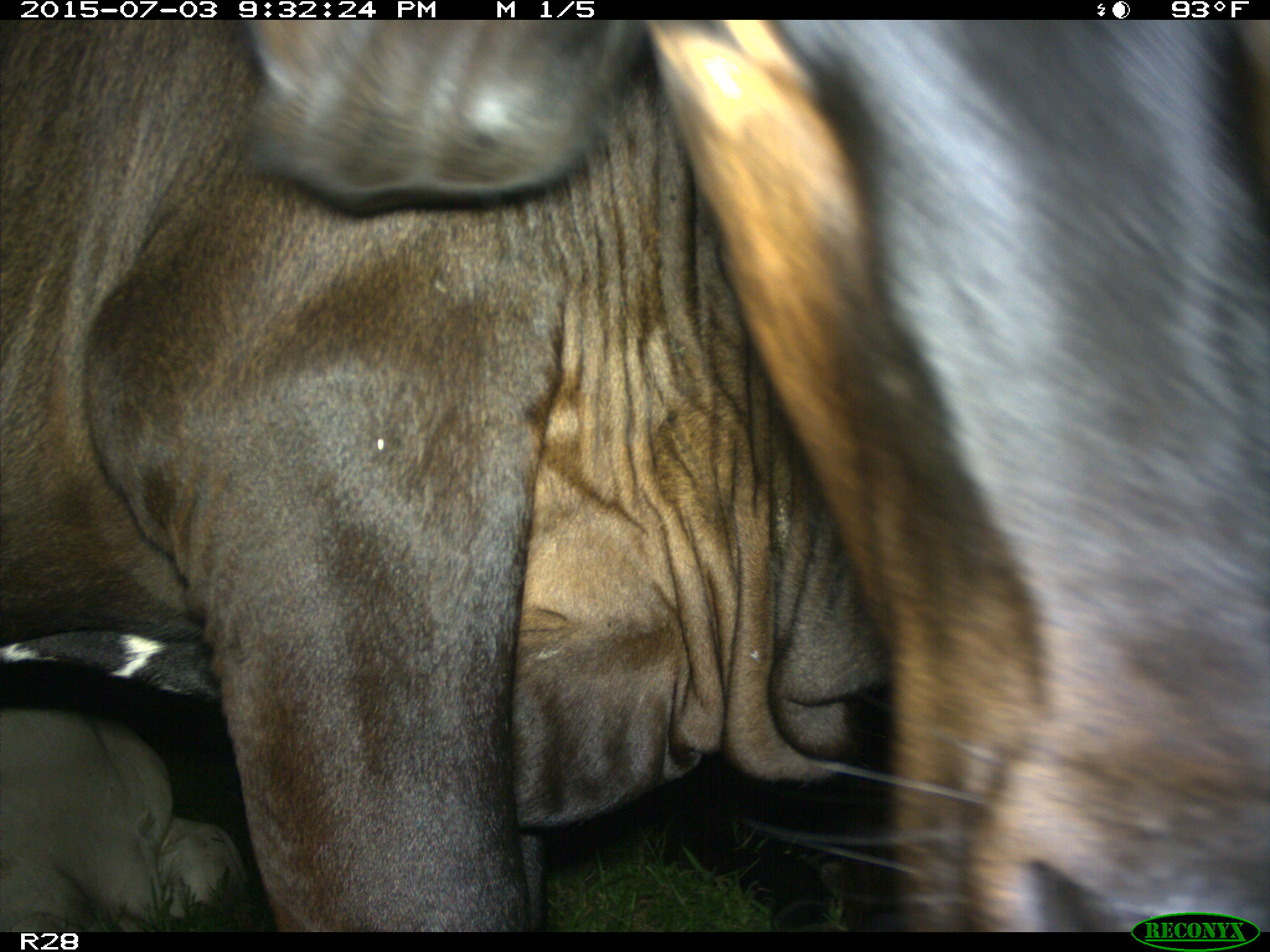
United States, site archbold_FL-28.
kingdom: Animalia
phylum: Chordata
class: Mammalia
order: Artiodactyla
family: Bovidae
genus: Bos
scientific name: Bos taurus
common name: domestic cow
Bos taurus (domestic cow).